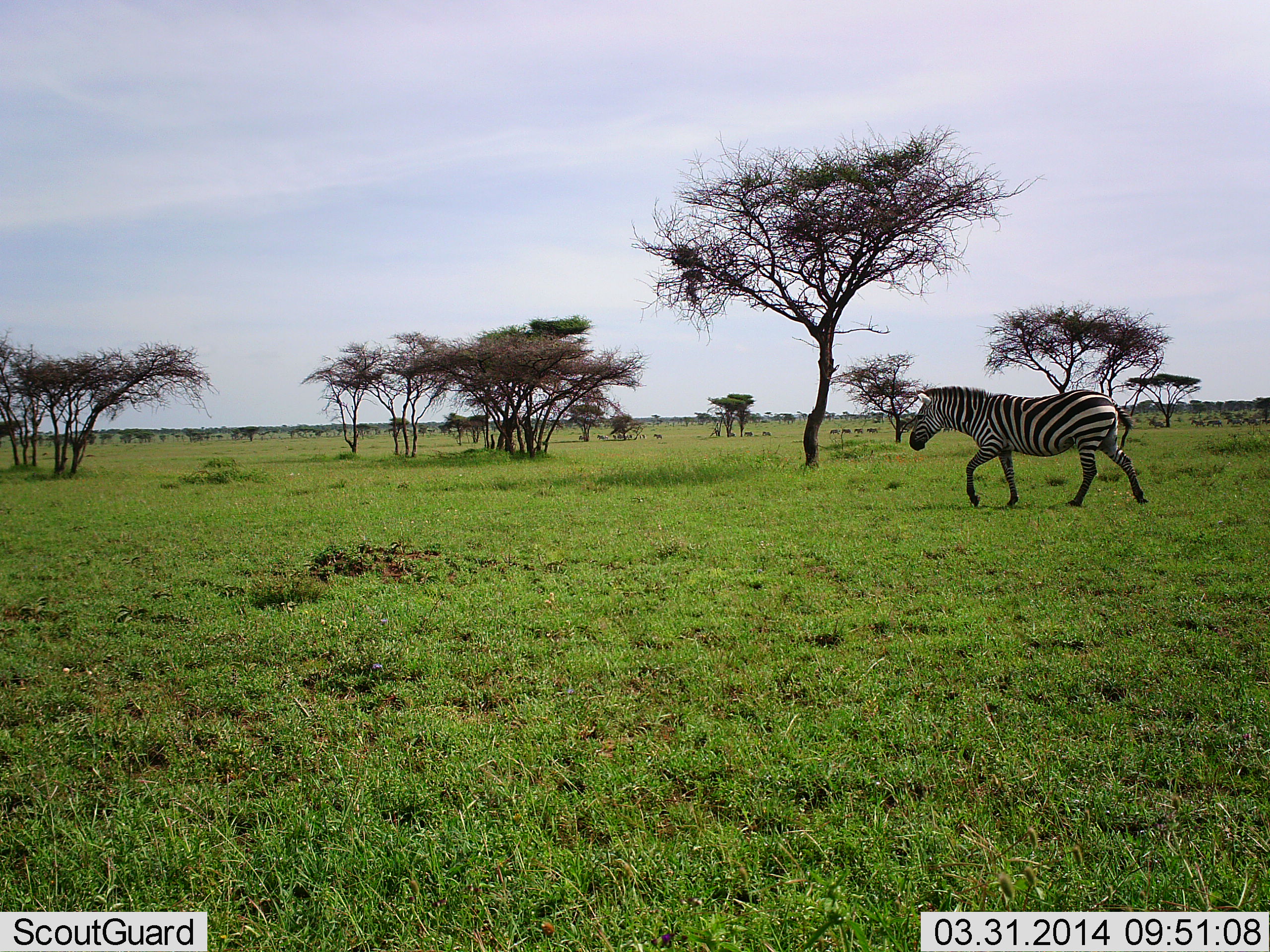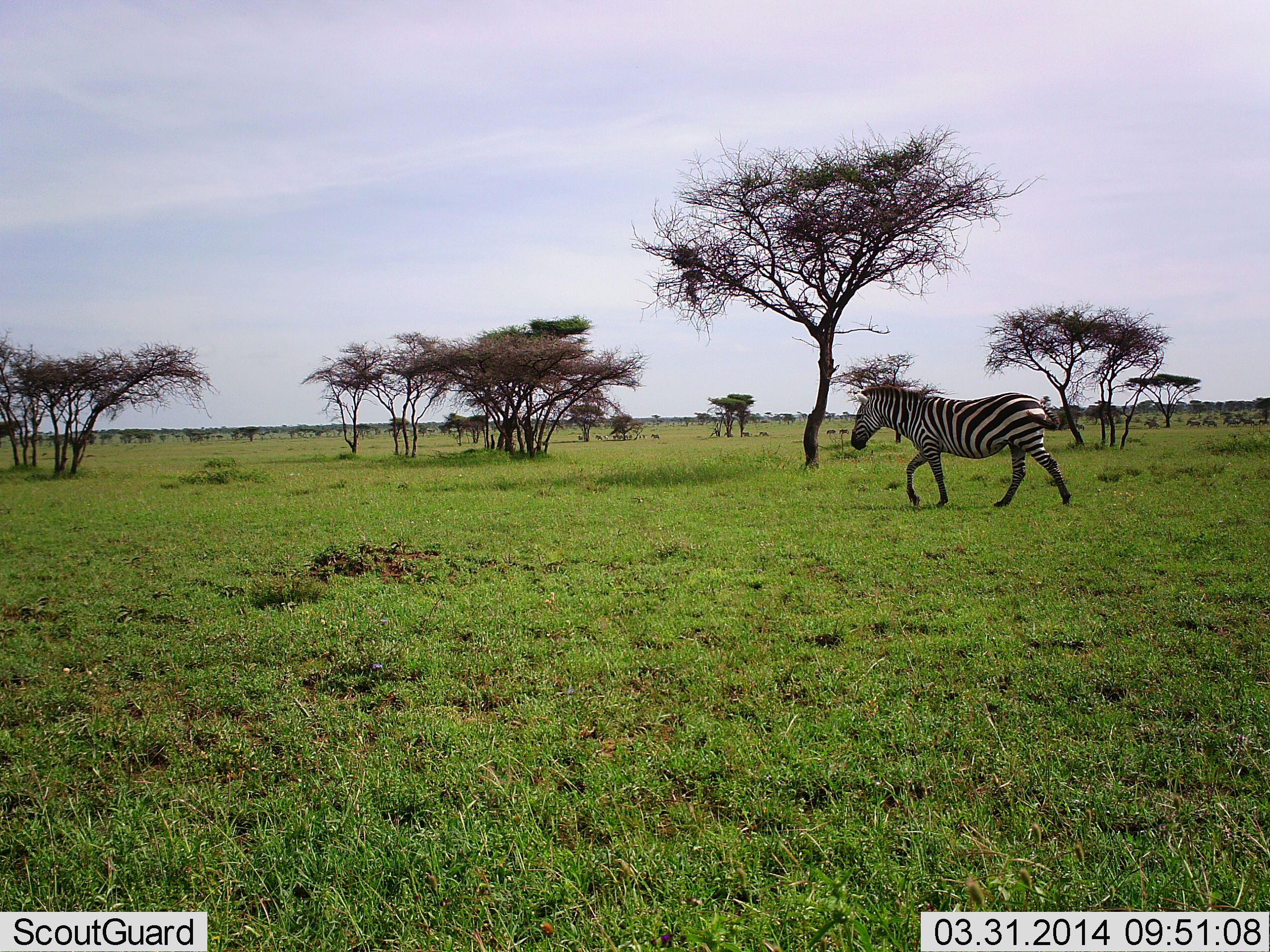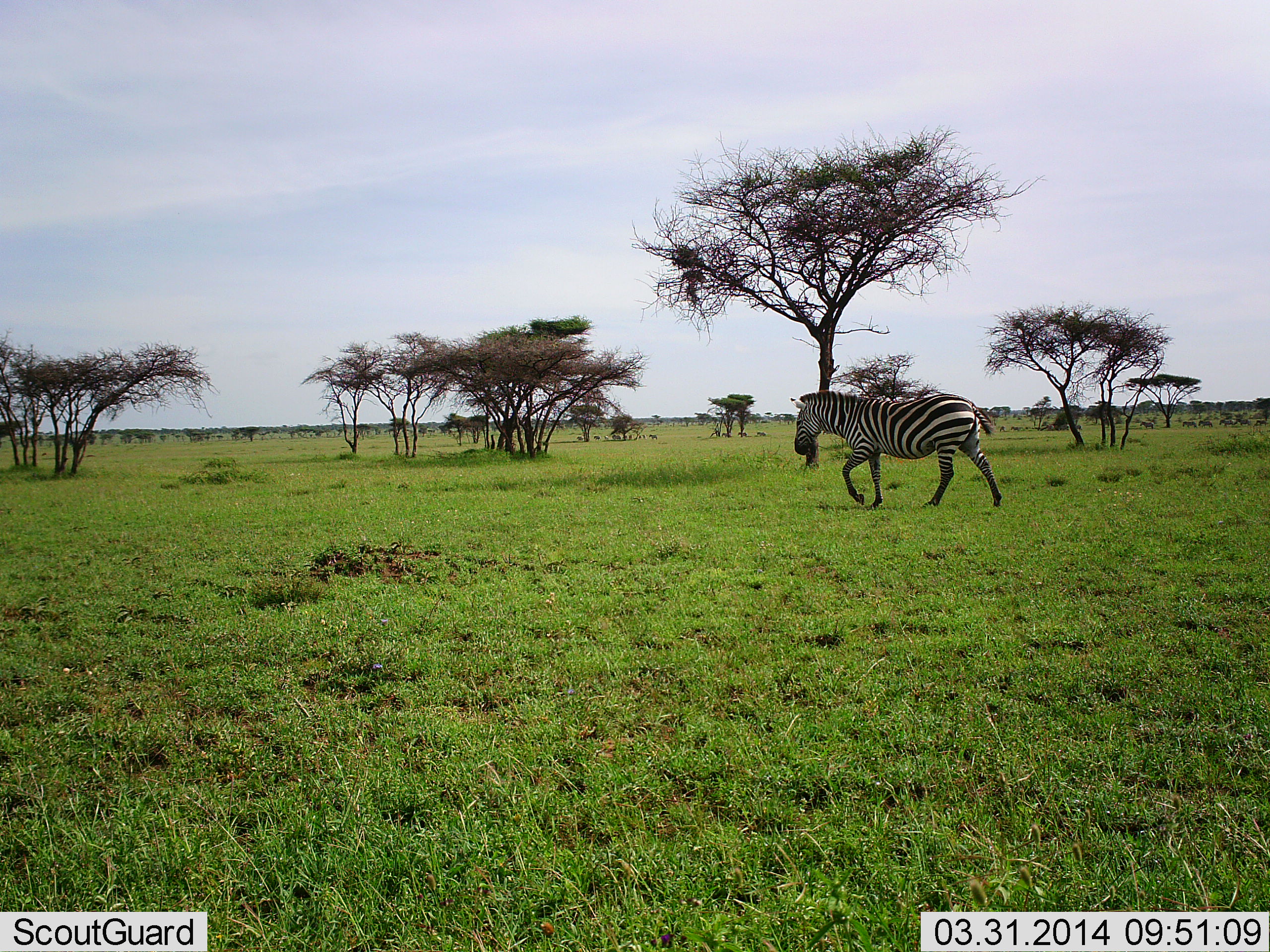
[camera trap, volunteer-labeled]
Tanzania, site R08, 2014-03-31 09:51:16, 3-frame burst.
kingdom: Animalia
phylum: Chordata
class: Mammalia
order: Perissodactyla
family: Equidae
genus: Equus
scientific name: Equus quagga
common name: plains zebra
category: zebra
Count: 1.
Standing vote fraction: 9%.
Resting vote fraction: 0%.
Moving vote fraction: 100%.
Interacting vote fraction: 0%.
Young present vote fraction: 0%.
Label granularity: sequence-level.